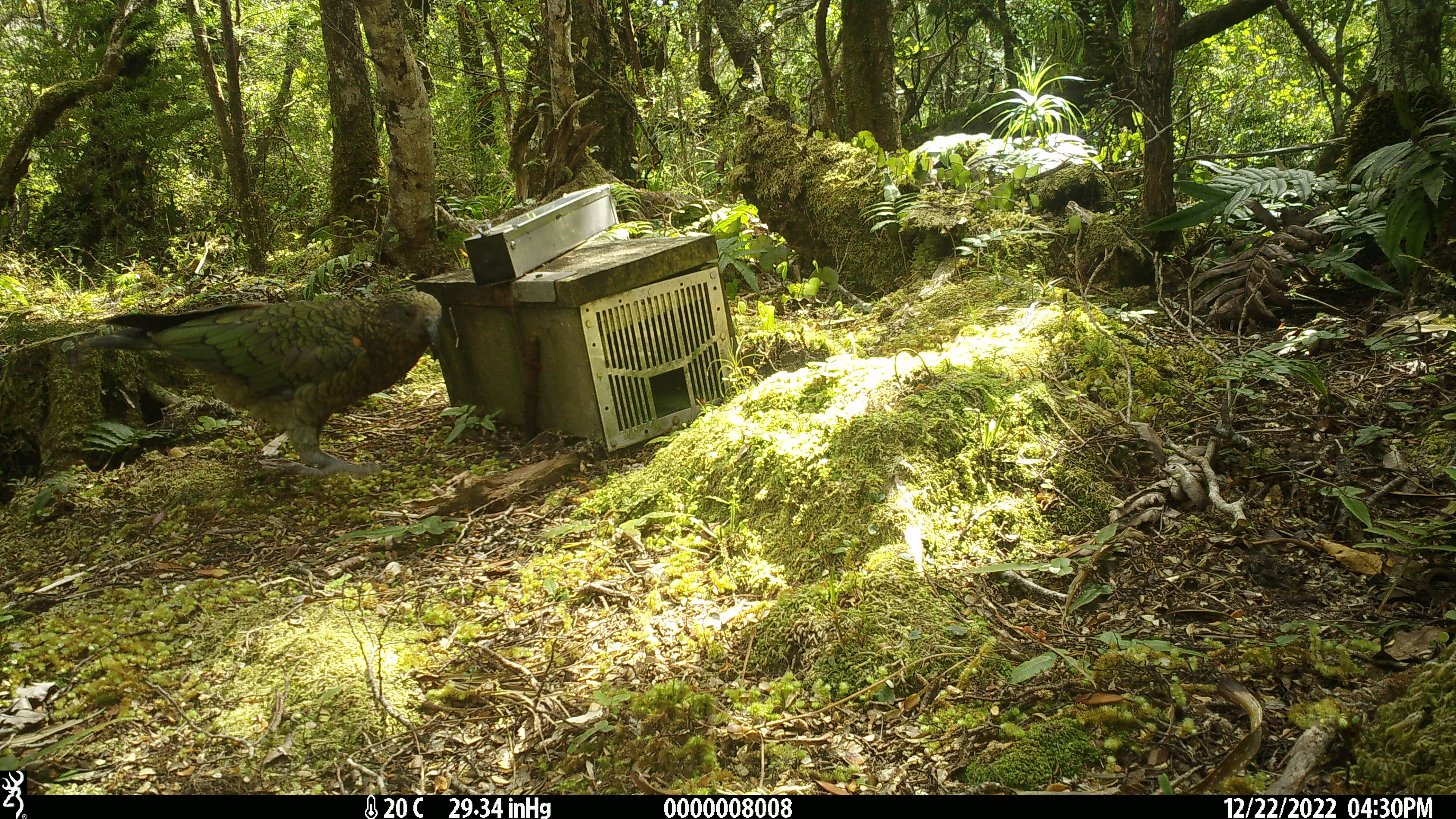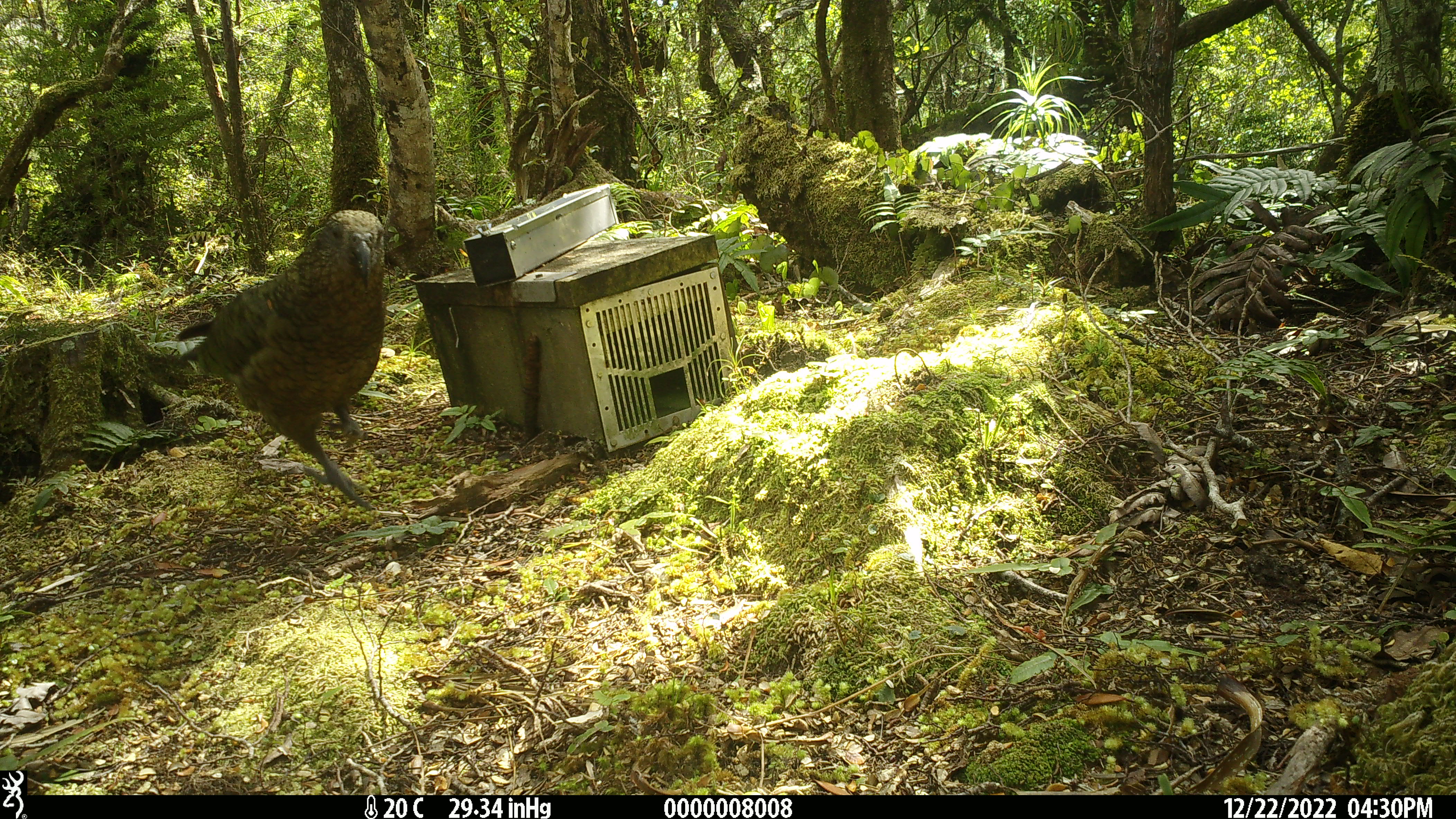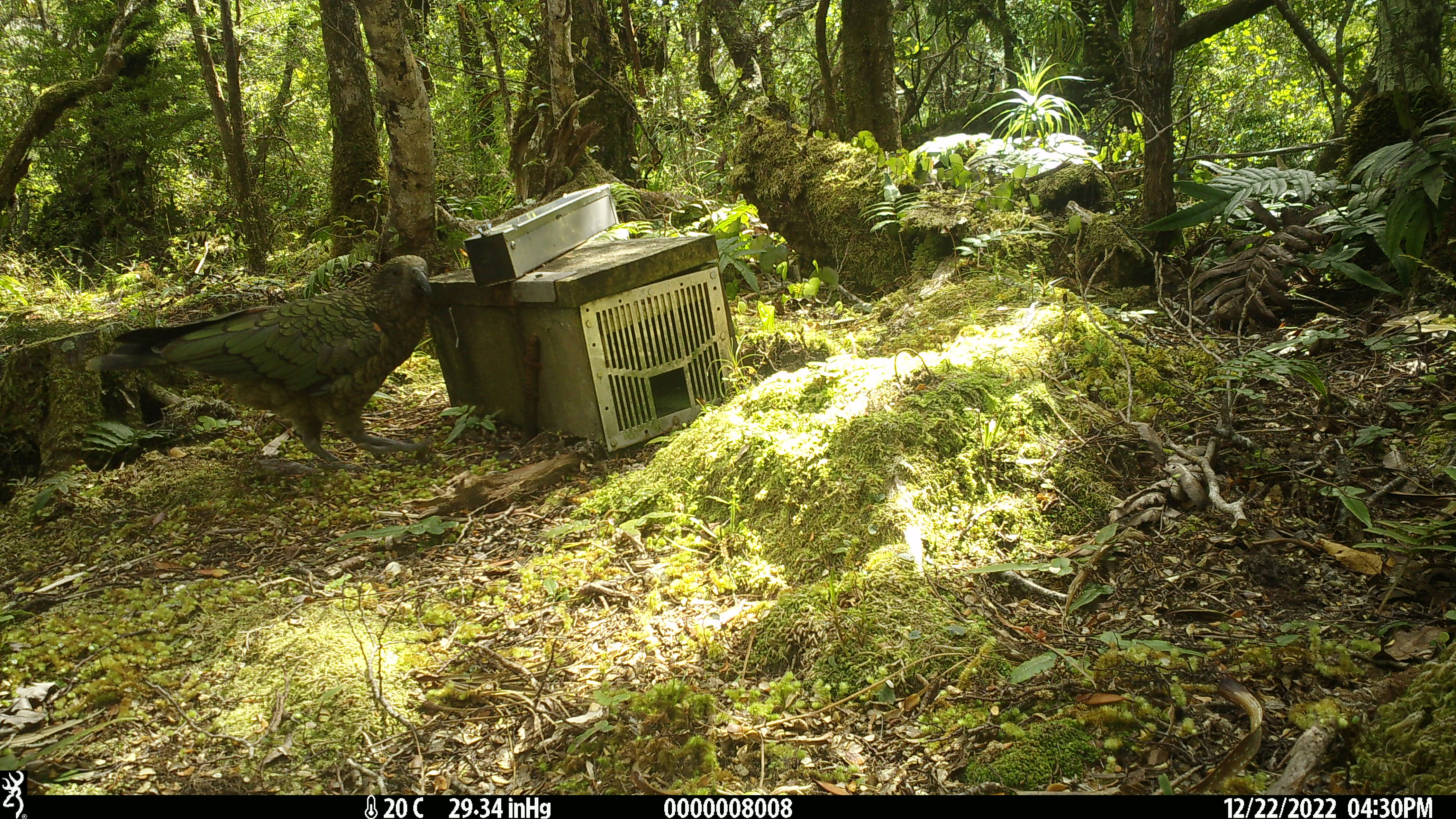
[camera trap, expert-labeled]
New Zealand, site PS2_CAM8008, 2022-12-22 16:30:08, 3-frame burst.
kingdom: Animalia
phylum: Chordata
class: Aves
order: Psittaciformes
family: Strigopidae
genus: Nestor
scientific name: Nestor notabilis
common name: kea